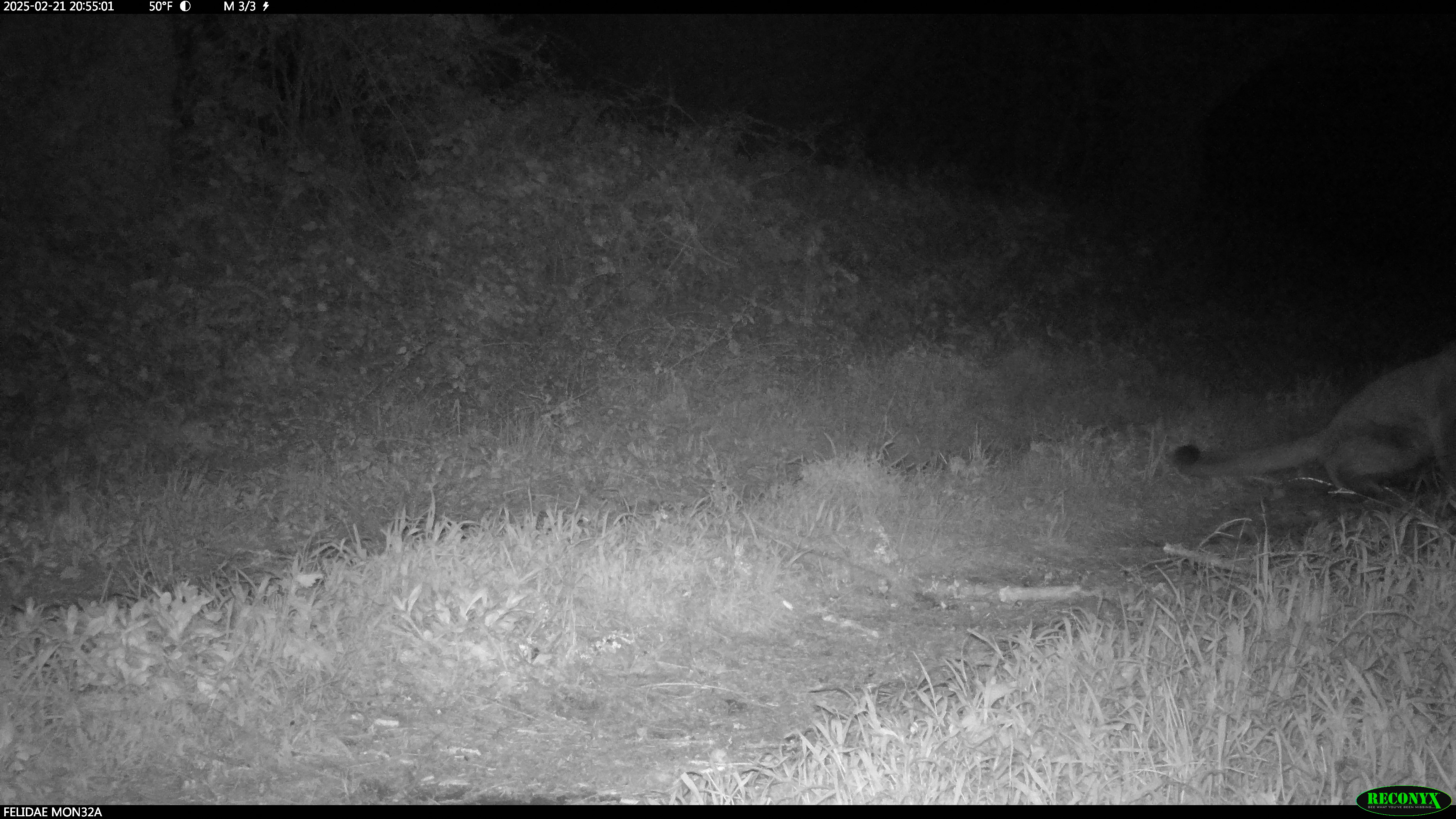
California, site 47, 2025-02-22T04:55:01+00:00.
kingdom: Animalia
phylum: Chordata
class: Mammalia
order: Carnivora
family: Felidae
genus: Puma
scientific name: Puma concolor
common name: puma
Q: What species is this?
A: Puma (Puma concolor).